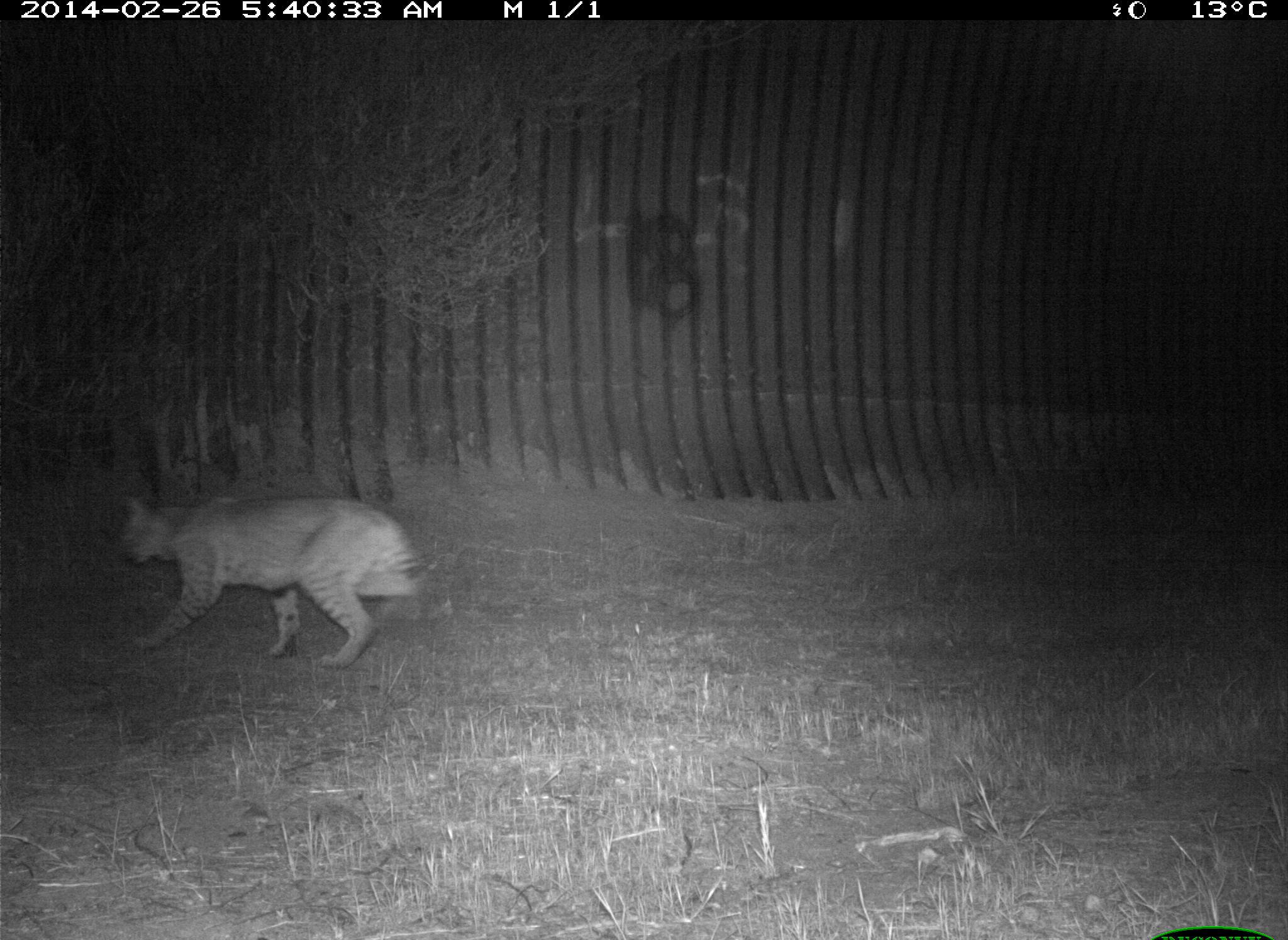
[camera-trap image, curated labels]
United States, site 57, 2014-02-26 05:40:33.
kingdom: Animalia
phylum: Chordata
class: Mammalia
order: Carnivora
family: Felidae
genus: Lynx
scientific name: Lynx rufus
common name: bobcat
Bobcat (Lynx rufus).